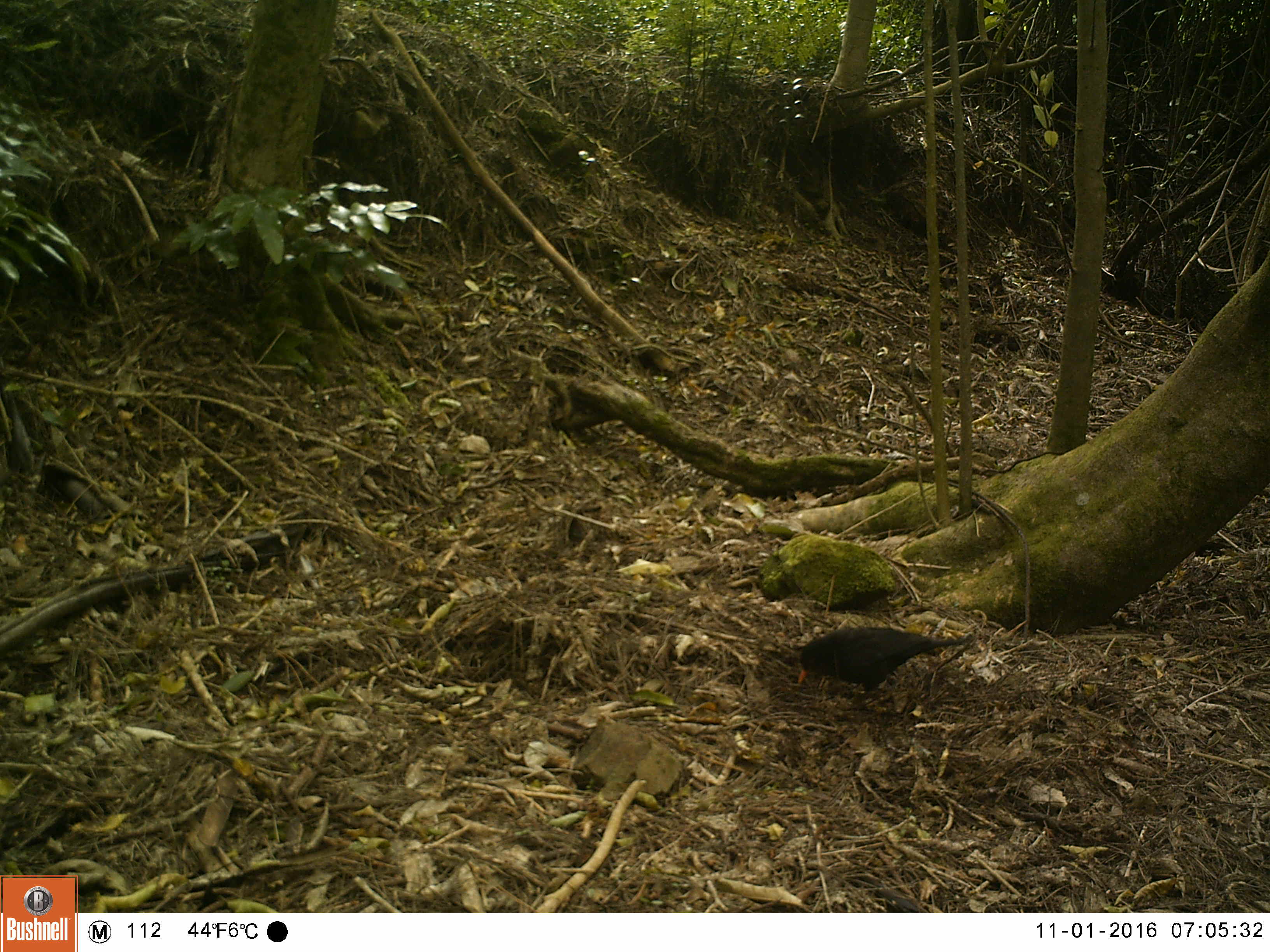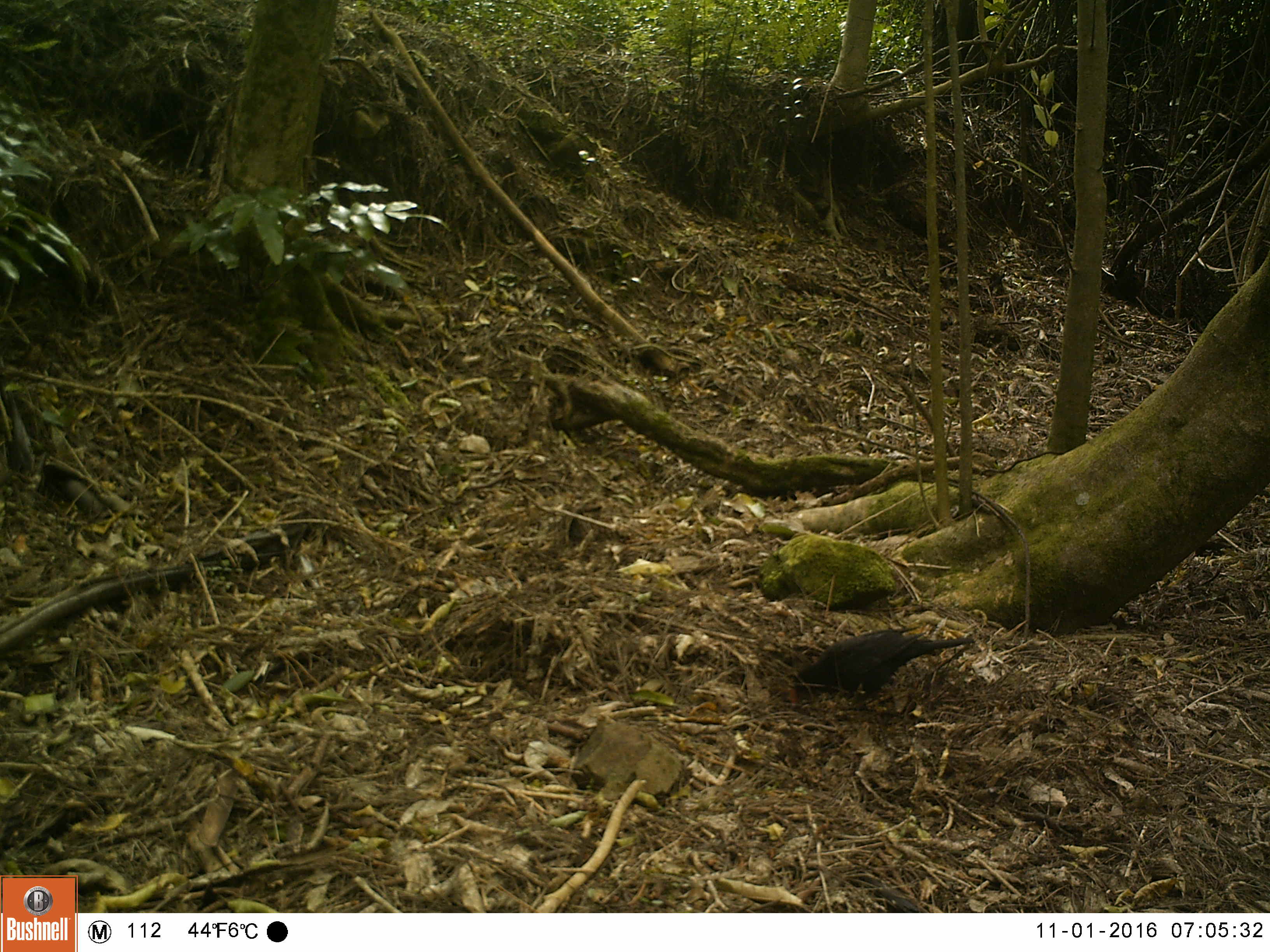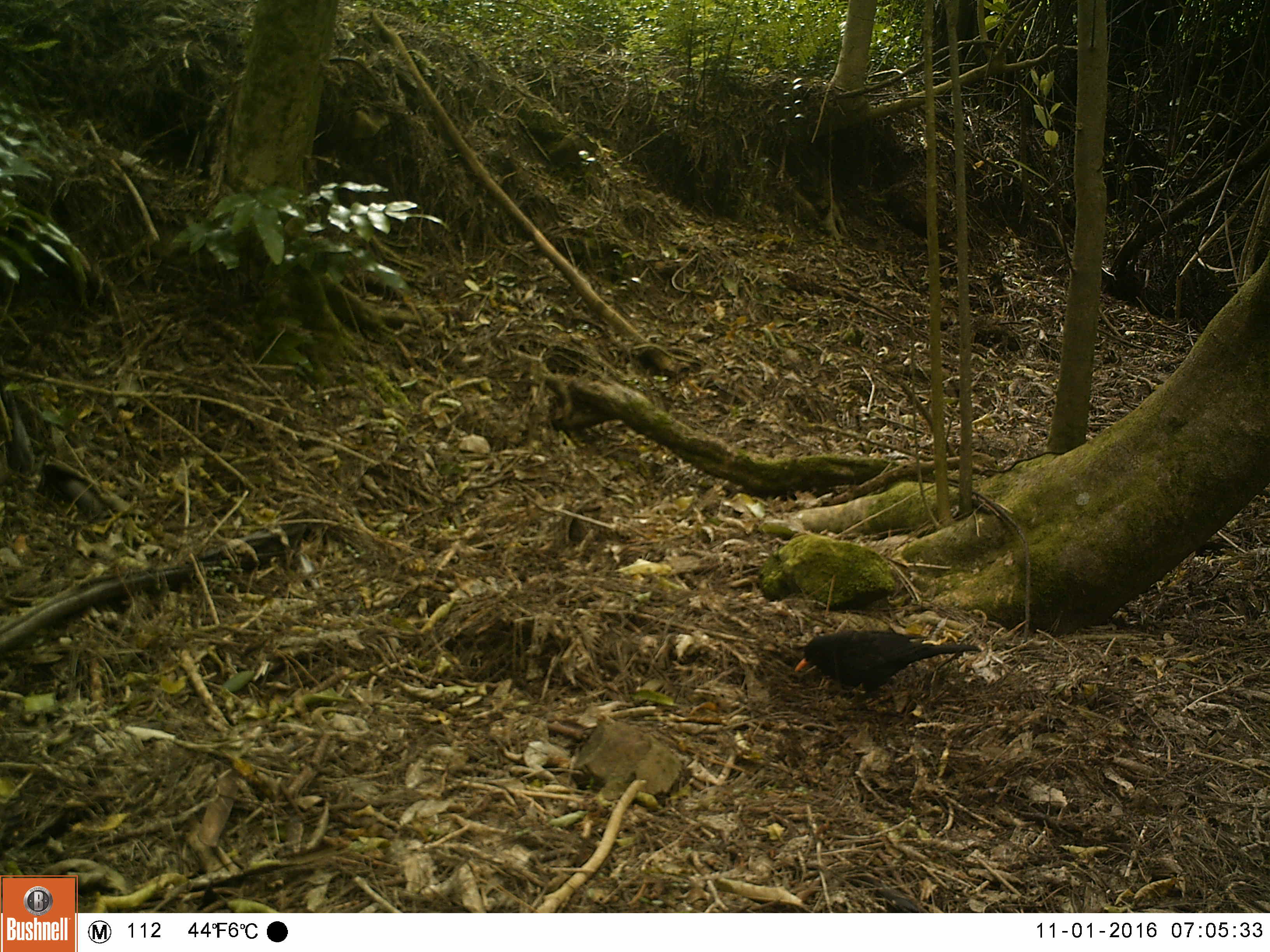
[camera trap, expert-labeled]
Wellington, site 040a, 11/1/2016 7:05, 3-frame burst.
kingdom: Animalia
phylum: Chordata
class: Aves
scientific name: Aves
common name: bird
Bird (Aves).